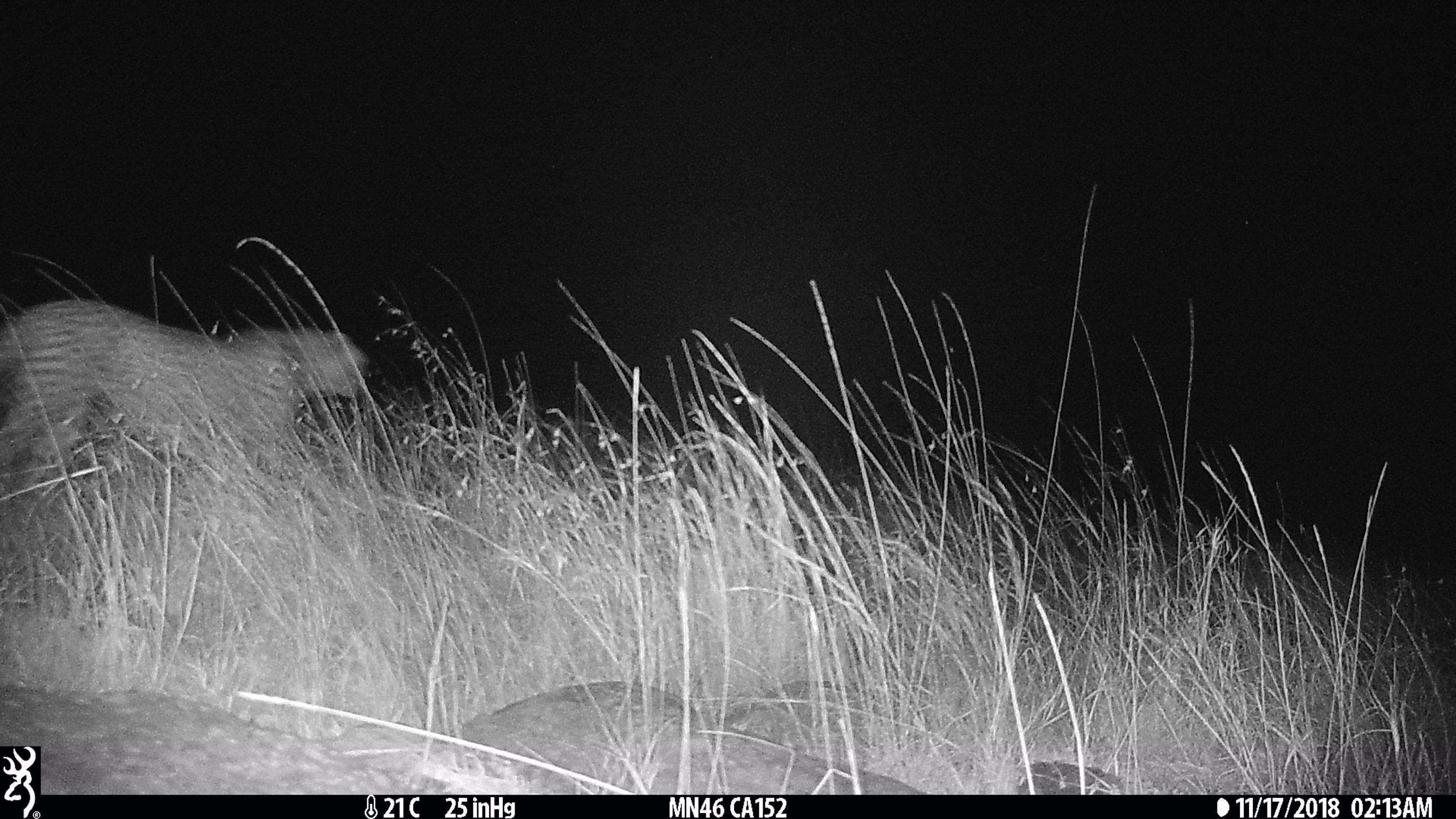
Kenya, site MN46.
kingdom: Animalia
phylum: Chordata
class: Mammalia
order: Carnivora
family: Felidae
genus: Acinonyx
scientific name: Acinonyx jubatus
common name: cheetah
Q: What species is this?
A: Cheetah (Acinonyx jubatus).